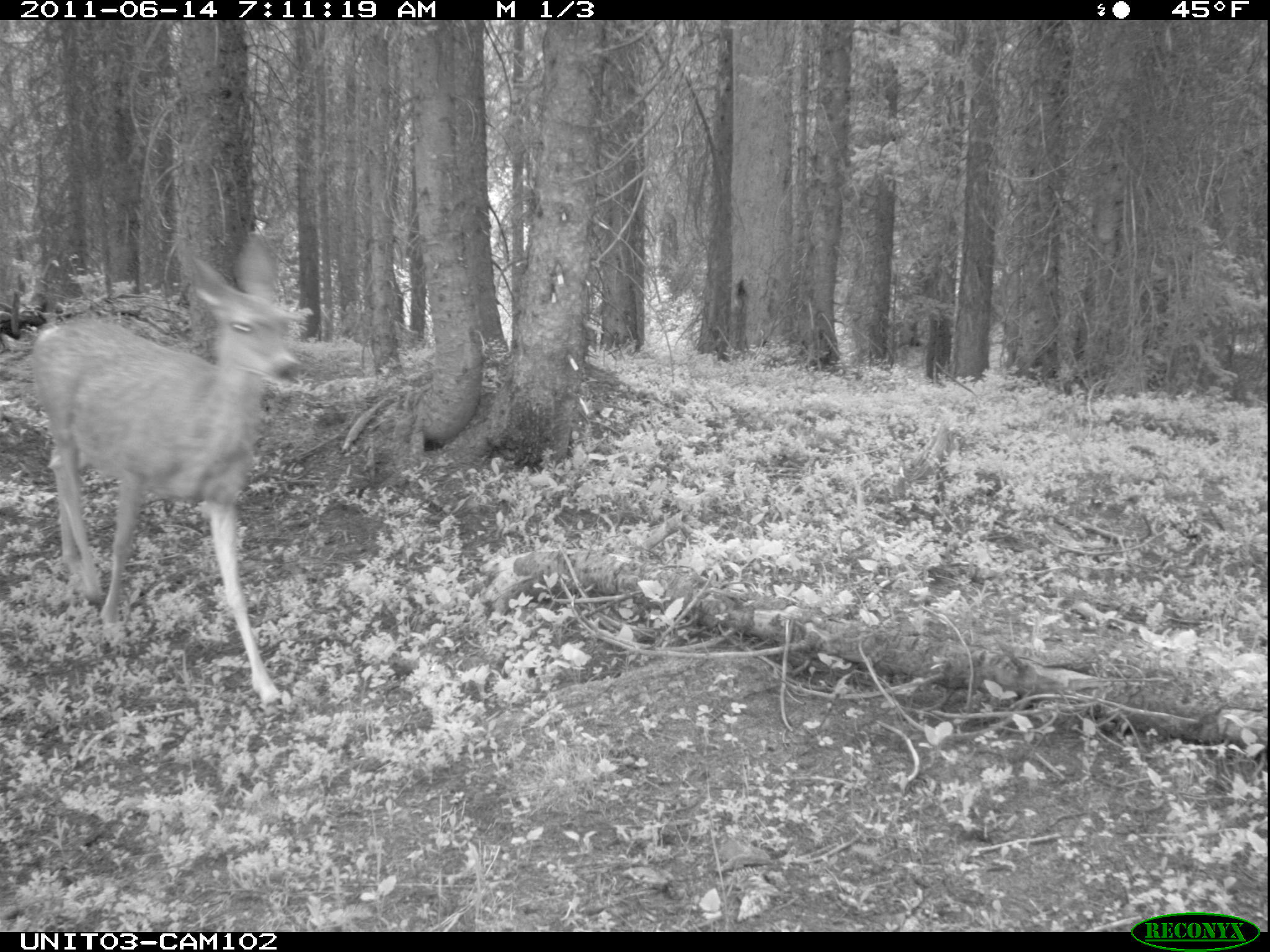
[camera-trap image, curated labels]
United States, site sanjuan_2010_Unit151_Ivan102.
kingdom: Animalia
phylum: Chordata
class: Mammalia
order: Artiodactyla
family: Cervidae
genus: Odocoileus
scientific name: Odocoileus hemionus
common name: mule deer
Odocoileus hemionus (mule deer).